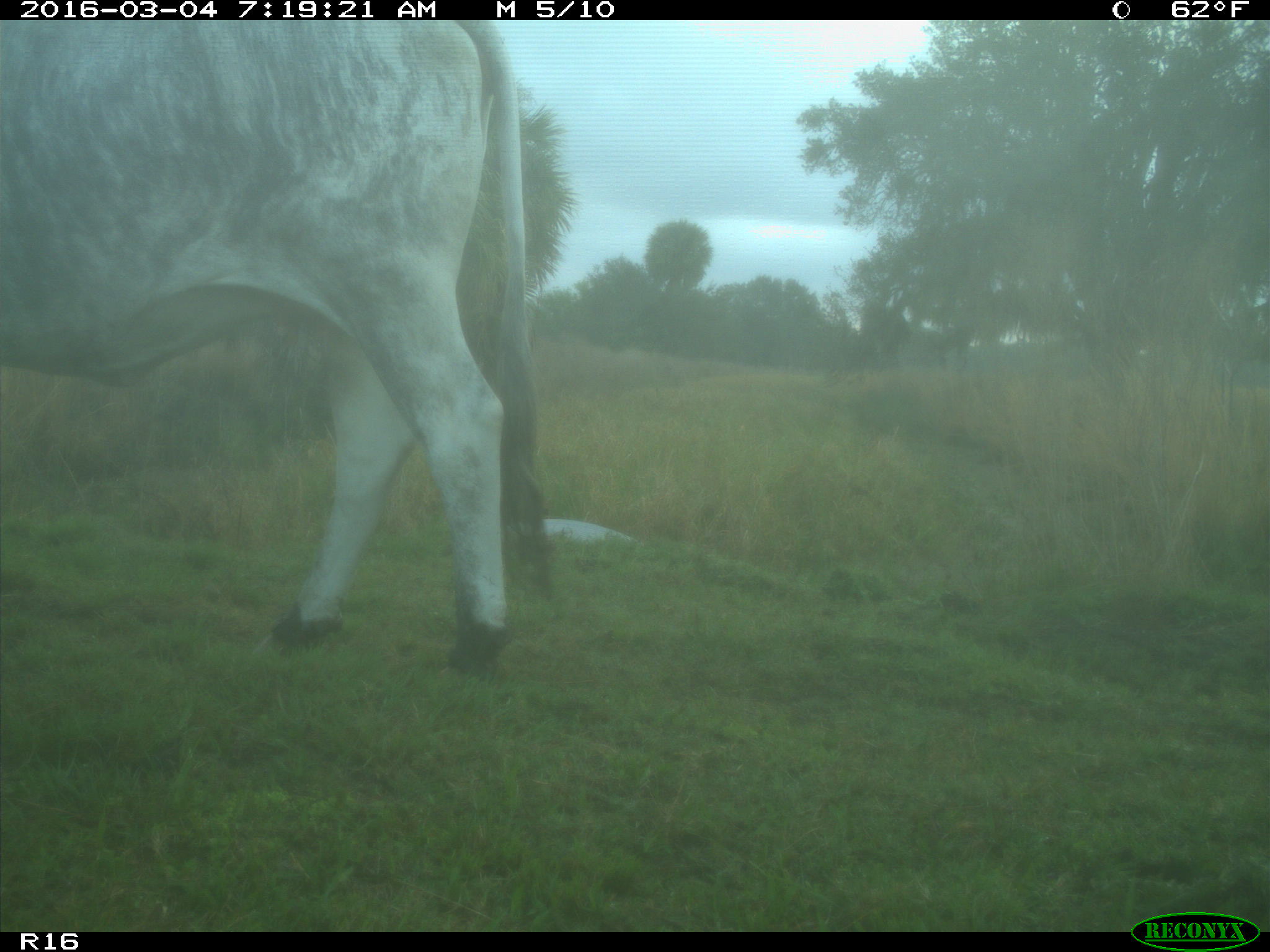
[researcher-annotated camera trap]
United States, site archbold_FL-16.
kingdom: Animalia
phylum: Chordata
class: Mammalia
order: Artiodactyla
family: Bovidae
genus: Bos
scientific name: Bos taurus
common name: domestic cow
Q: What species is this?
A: Bos taurus (domestic cow).